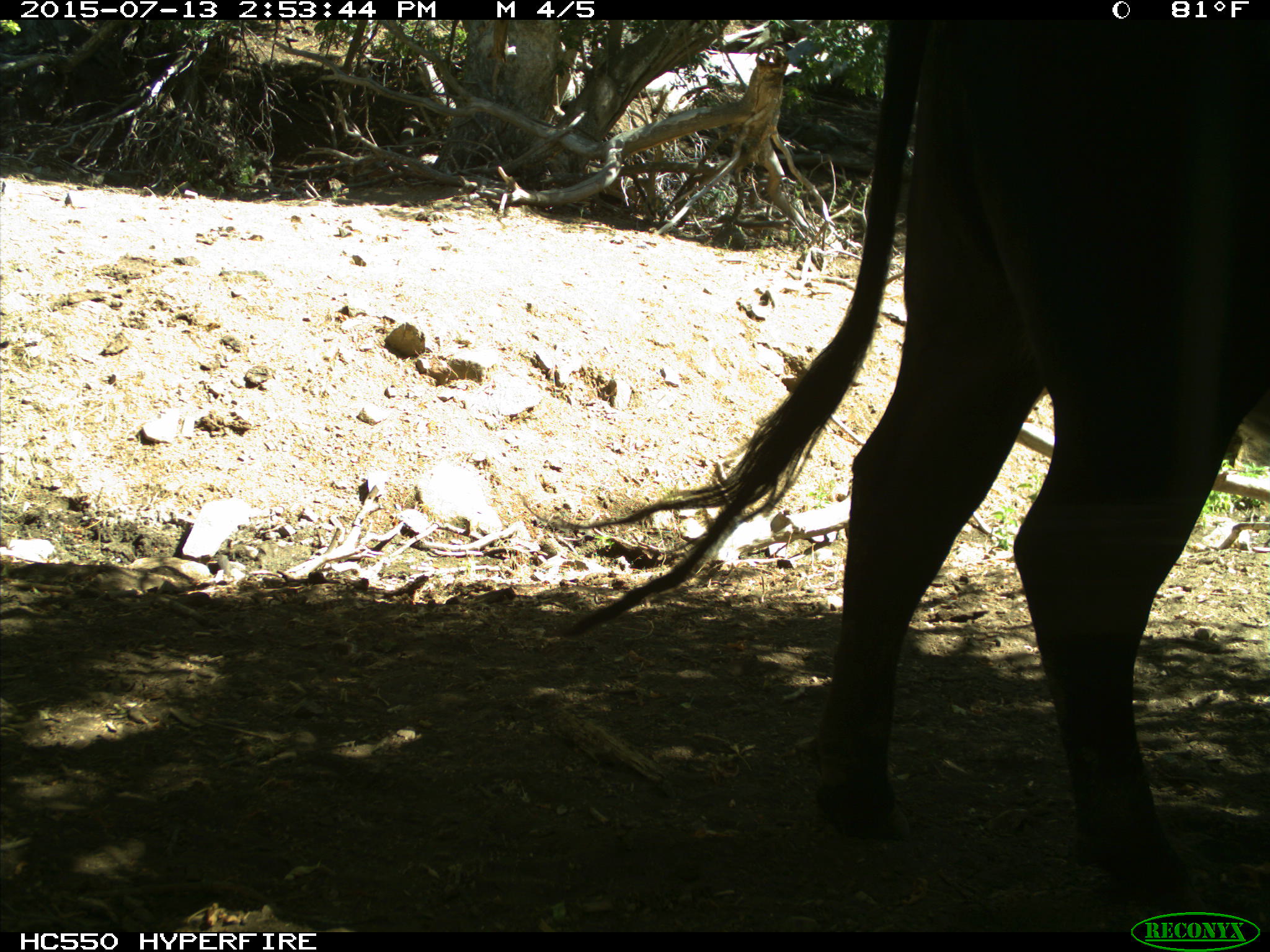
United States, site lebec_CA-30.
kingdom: Animalia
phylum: Chordata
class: Mammalia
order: Artiodactyla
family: Bovidae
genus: Bos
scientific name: Bos taurus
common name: domestic cow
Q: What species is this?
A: Bos taurus (domestic cow).